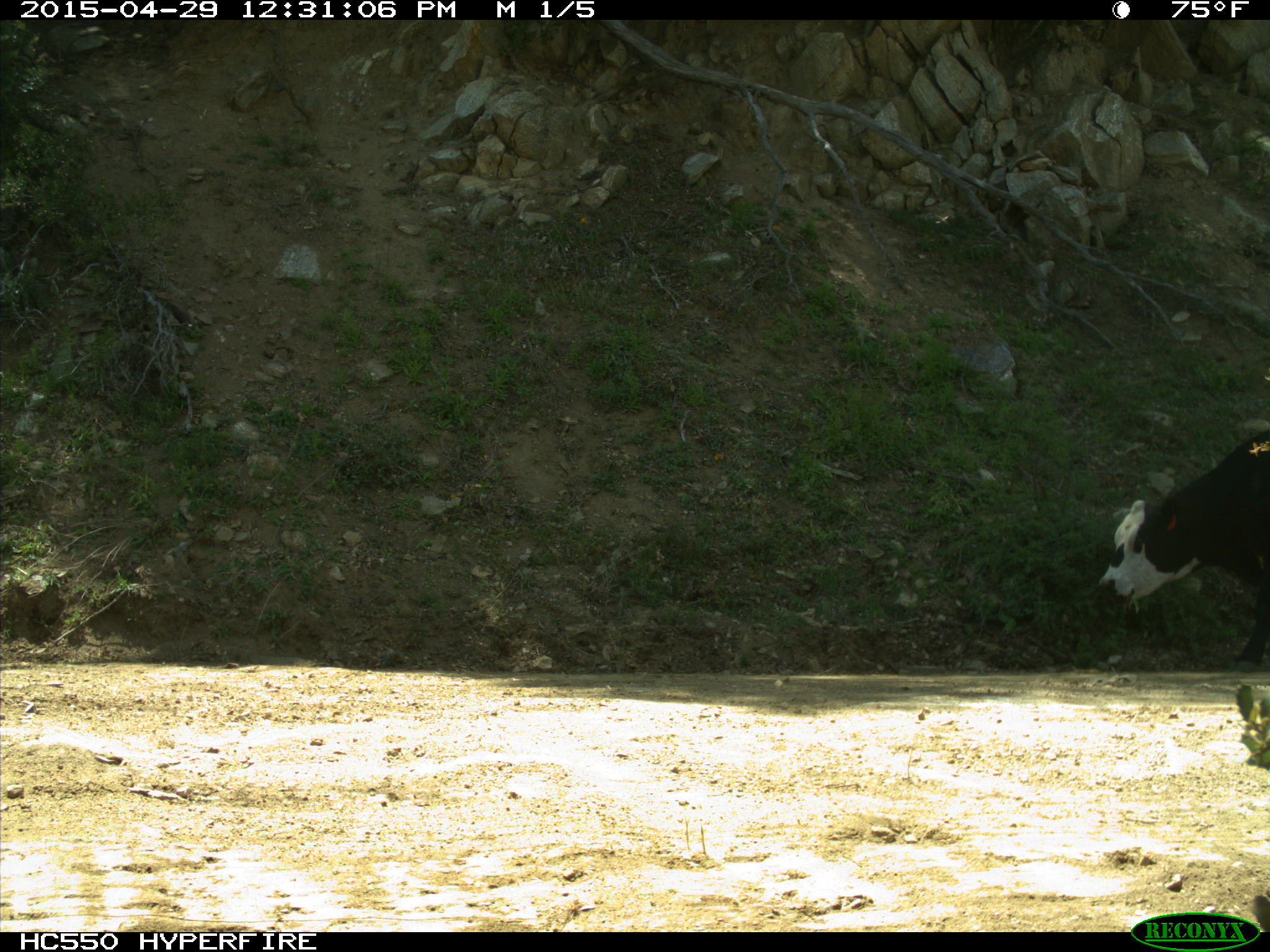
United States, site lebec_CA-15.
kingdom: Animalia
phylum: Chordata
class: Mammalia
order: Artiodactyla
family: Bovidae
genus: Bos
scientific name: Bos taurus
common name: domestic cow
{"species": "Bos taurus (domestic cow)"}